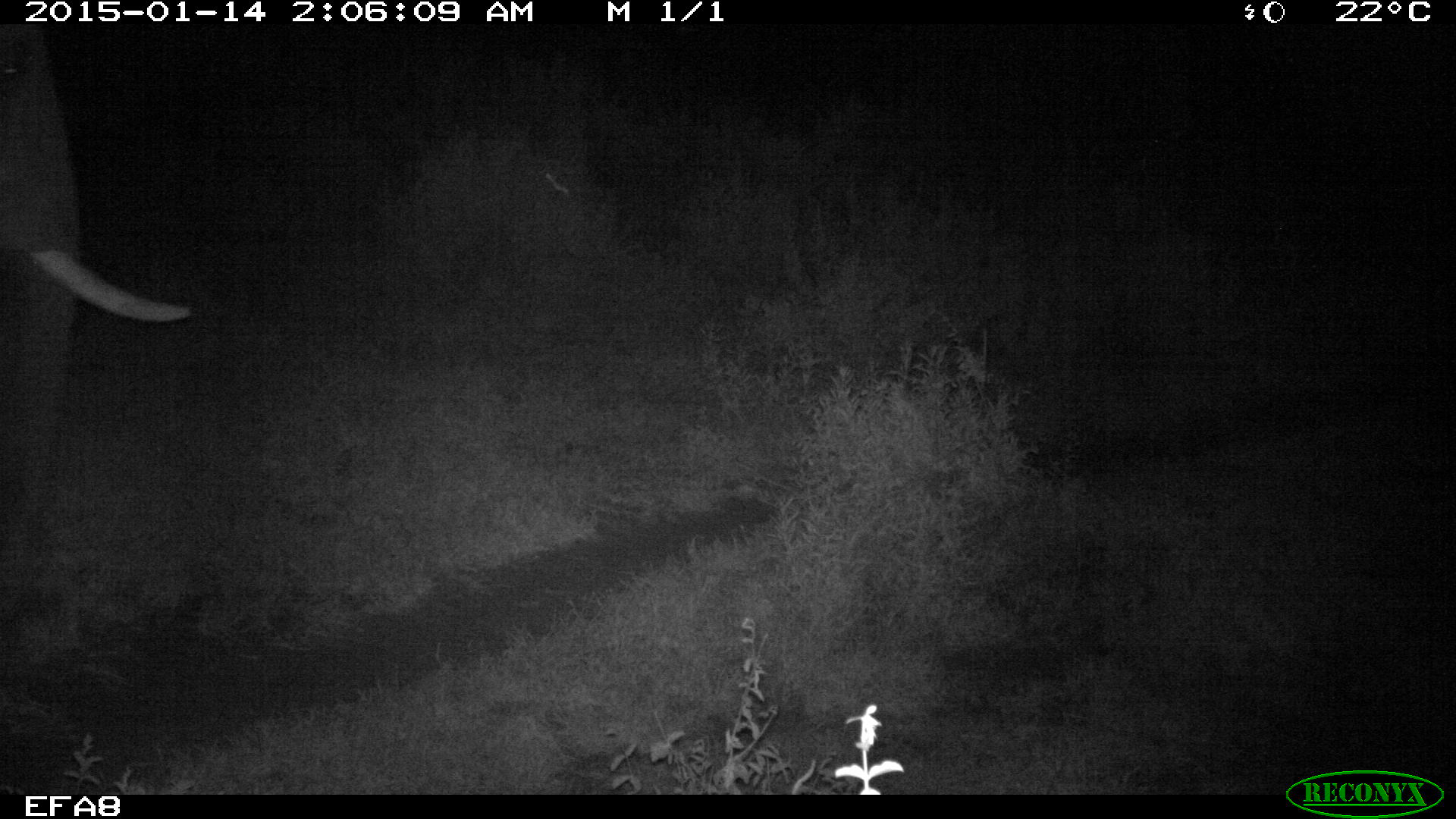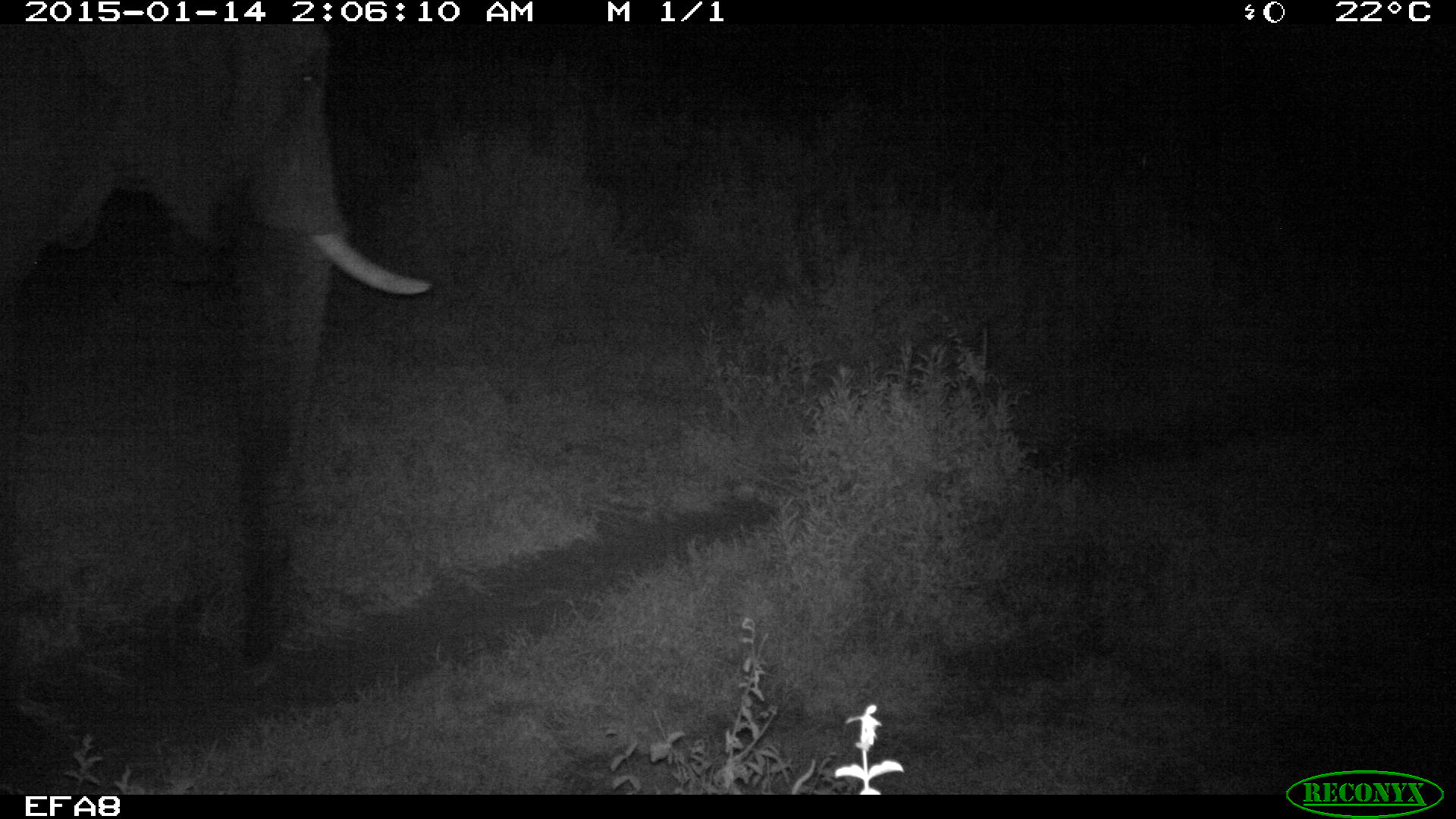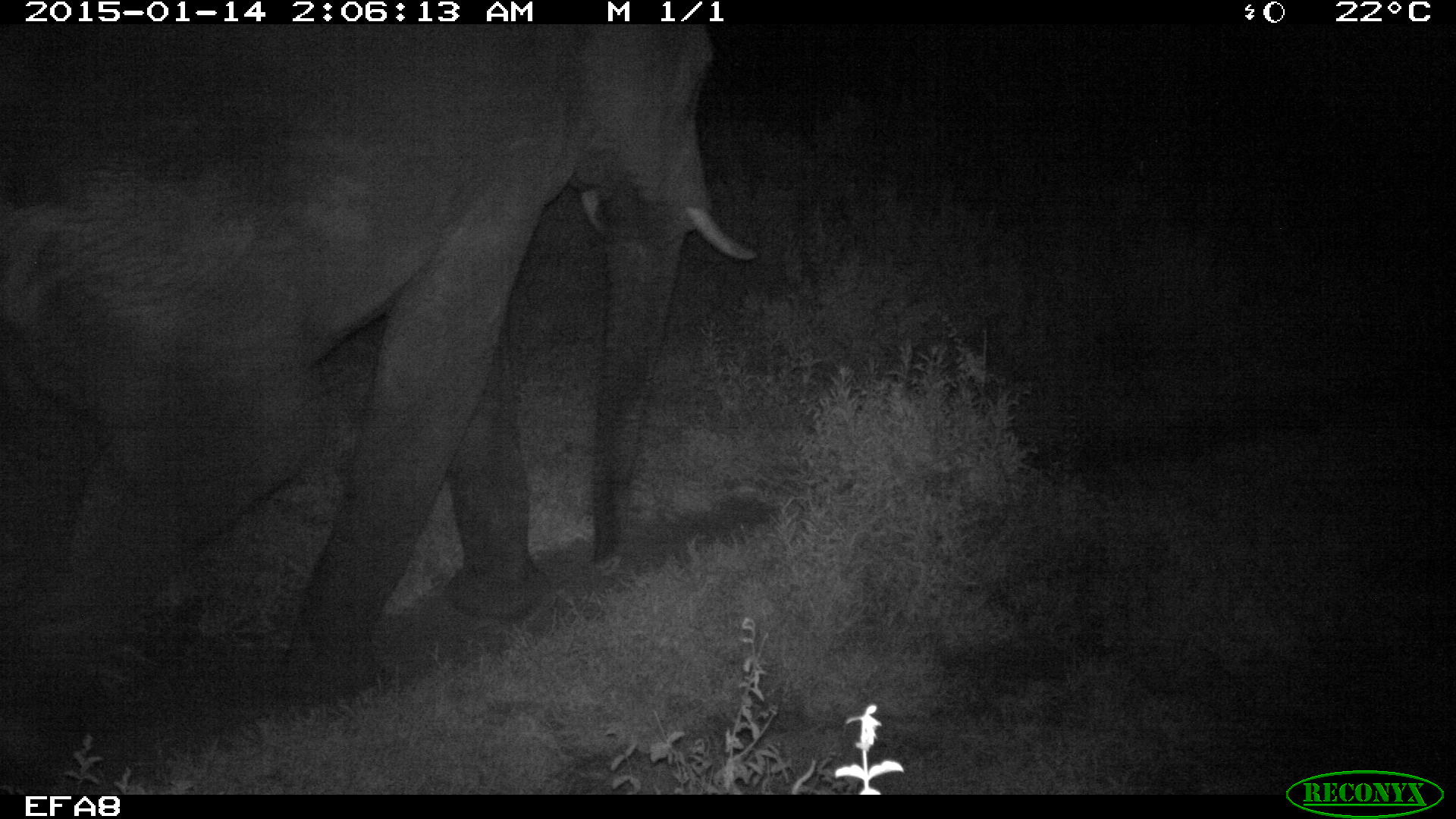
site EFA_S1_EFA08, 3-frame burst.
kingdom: Animalia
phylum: Chordata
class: Mammalia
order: Proboscidea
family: Elephantidae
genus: Loxodonta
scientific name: Loxodonta africana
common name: african bush elephant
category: elephant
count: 1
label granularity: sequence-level